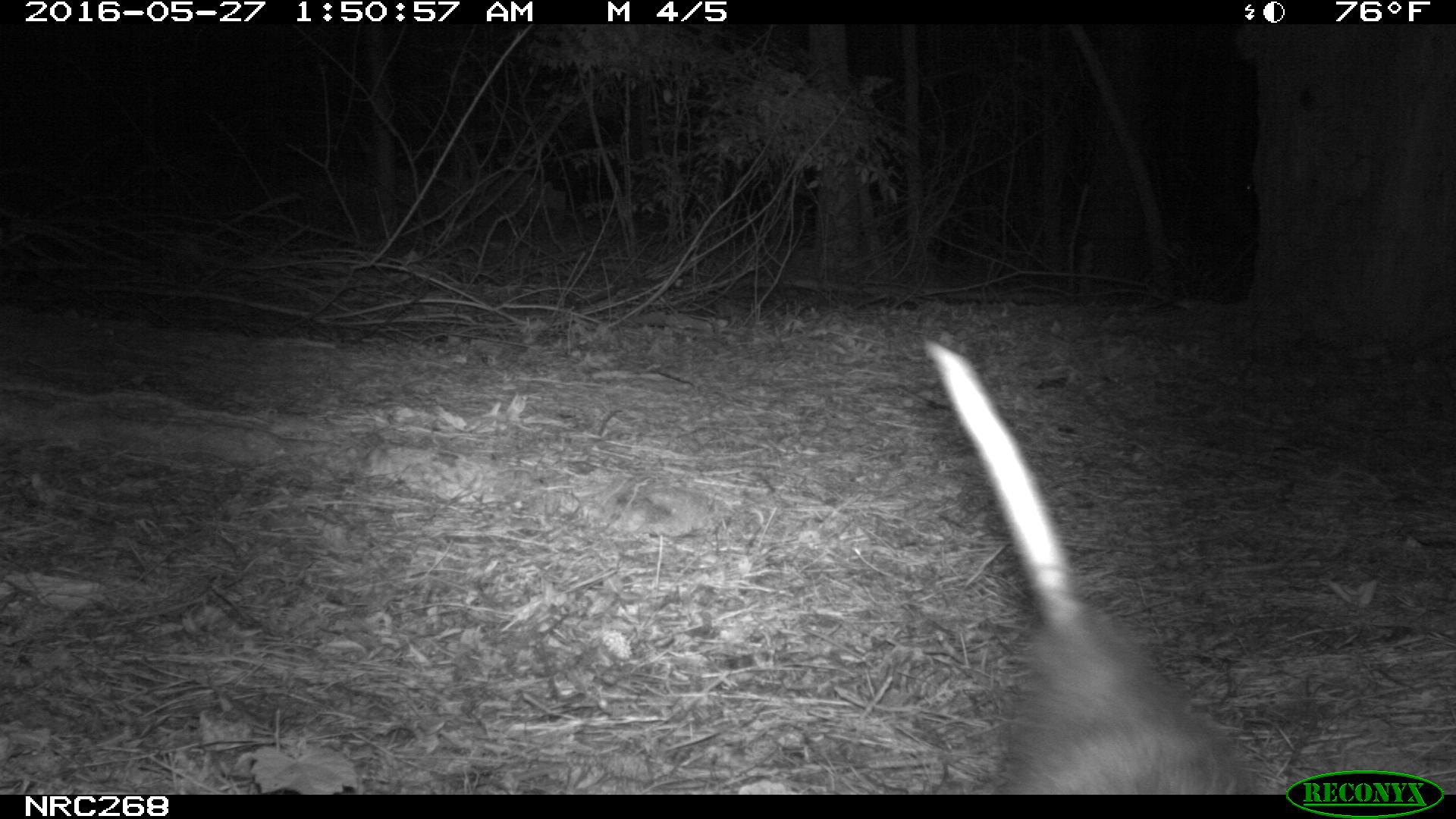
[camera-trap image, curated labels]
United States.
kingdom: Animalia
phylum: Chordata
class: Mammalia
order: Didelphimorphia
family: Didelphidae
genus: Didelphis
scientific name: Didelphis virginiana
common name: virginia opossum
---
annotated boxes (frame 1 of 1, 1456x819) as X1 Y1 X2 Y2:
Virginia Opossum: 917 338 1262 793